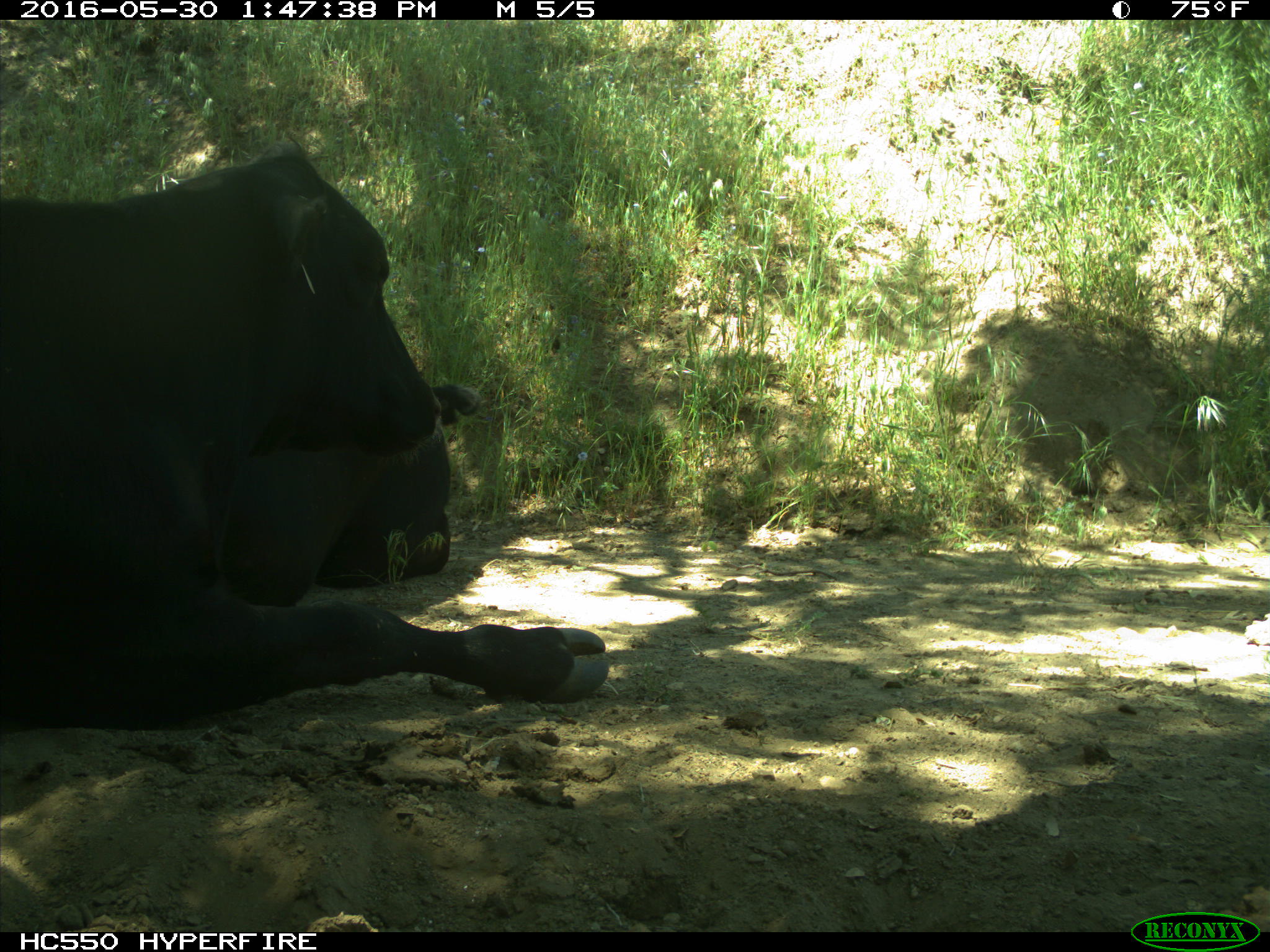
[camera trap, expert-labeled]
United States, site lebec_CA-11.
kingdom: Animalia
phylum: Chordata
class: Mammalia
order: Artiodactyla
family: Bovidae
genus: Bos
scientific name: Bos taurus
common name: domestic cow